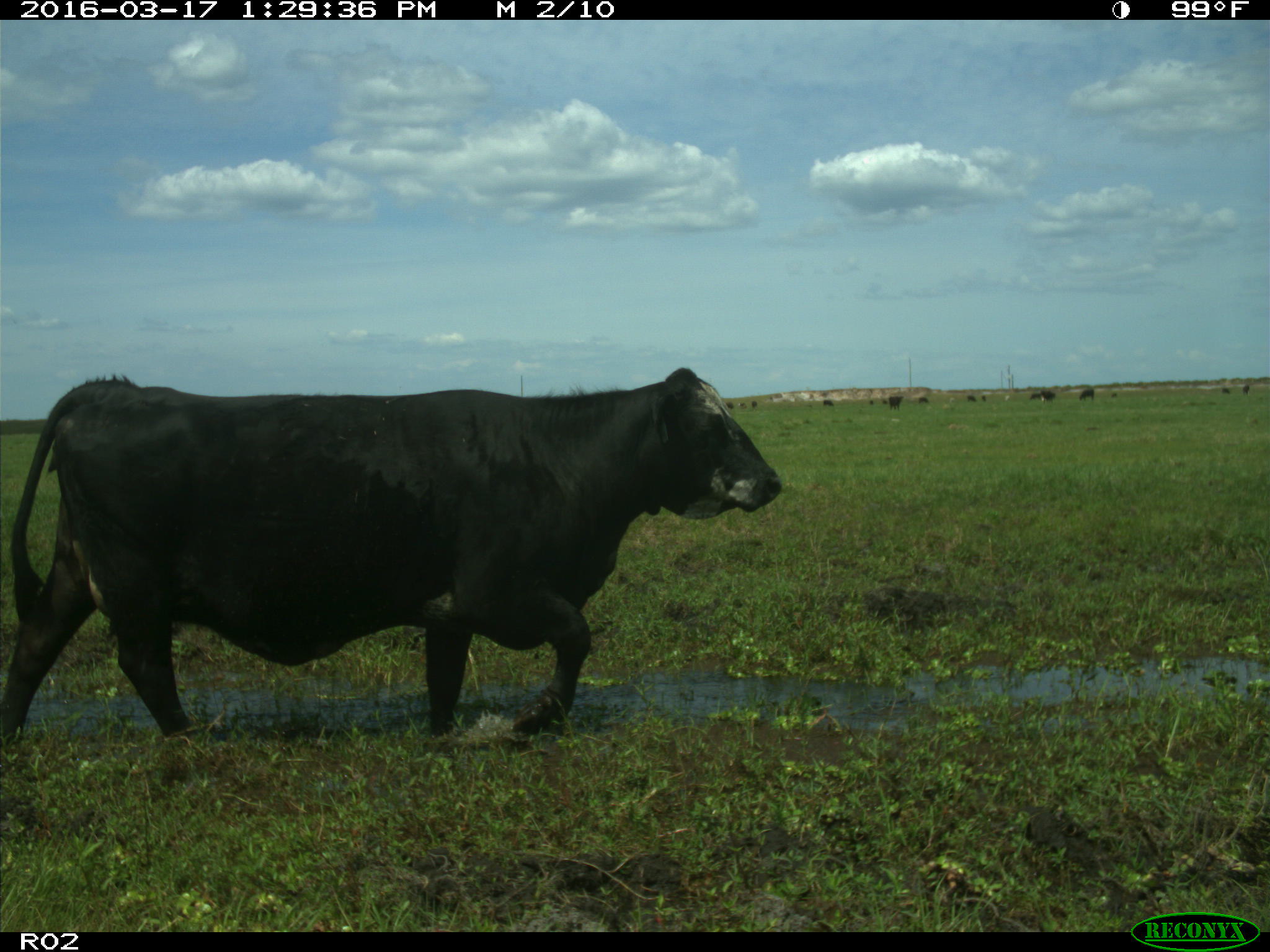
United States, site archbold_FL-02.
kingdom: Animalia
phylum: Chordata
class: Mammalia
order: Artiodactyla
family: Bovidae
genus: Bos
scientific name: Bos taurus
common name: domestic cow